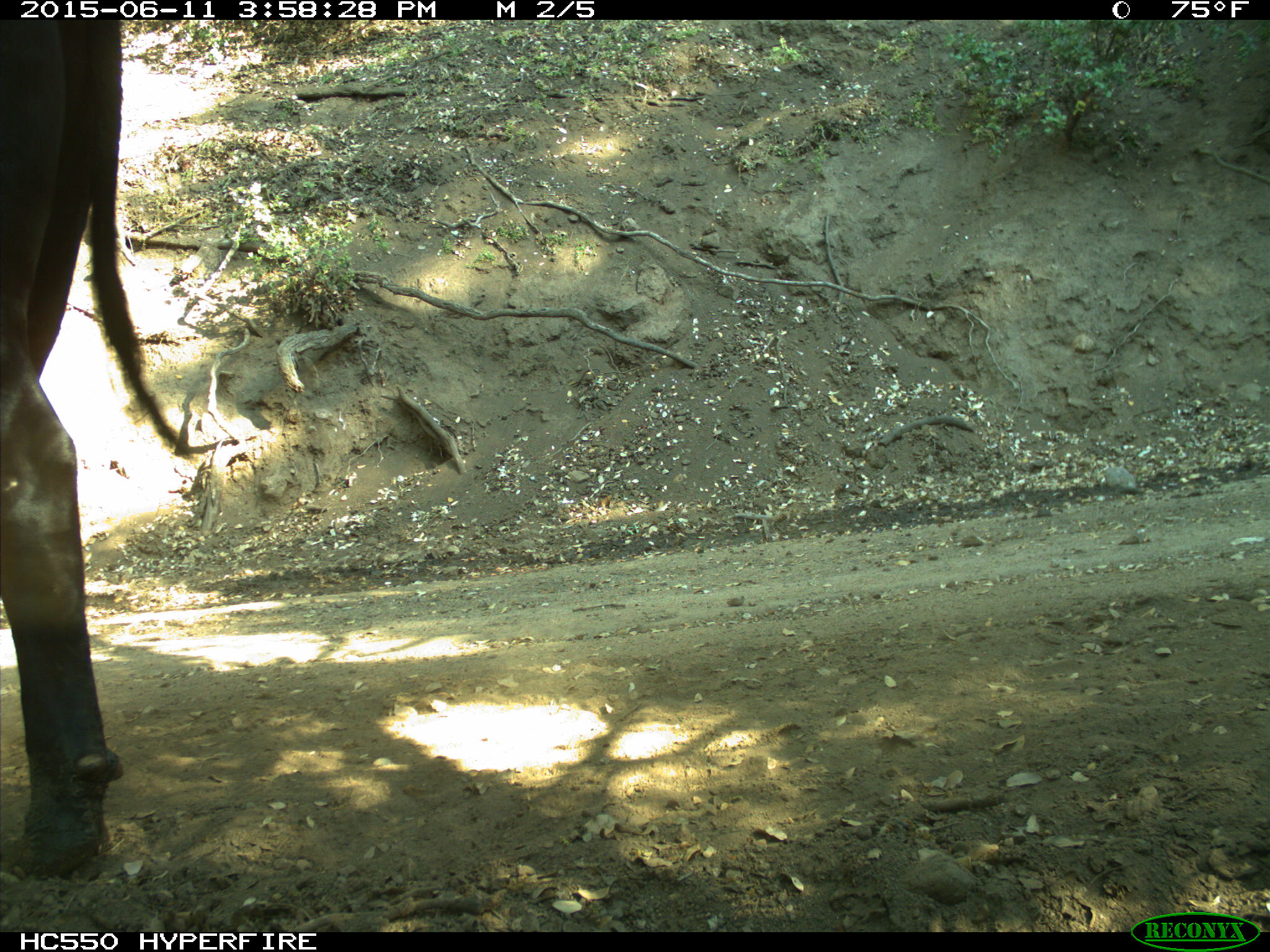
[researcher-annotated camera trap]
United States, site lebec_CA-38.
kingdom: Animalia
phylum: Chordata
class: Mammalia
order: Artiodactyla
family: Bovidae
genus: Bos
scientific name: Bos taurus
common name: domestic cow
Bos taurus (domestic cow).